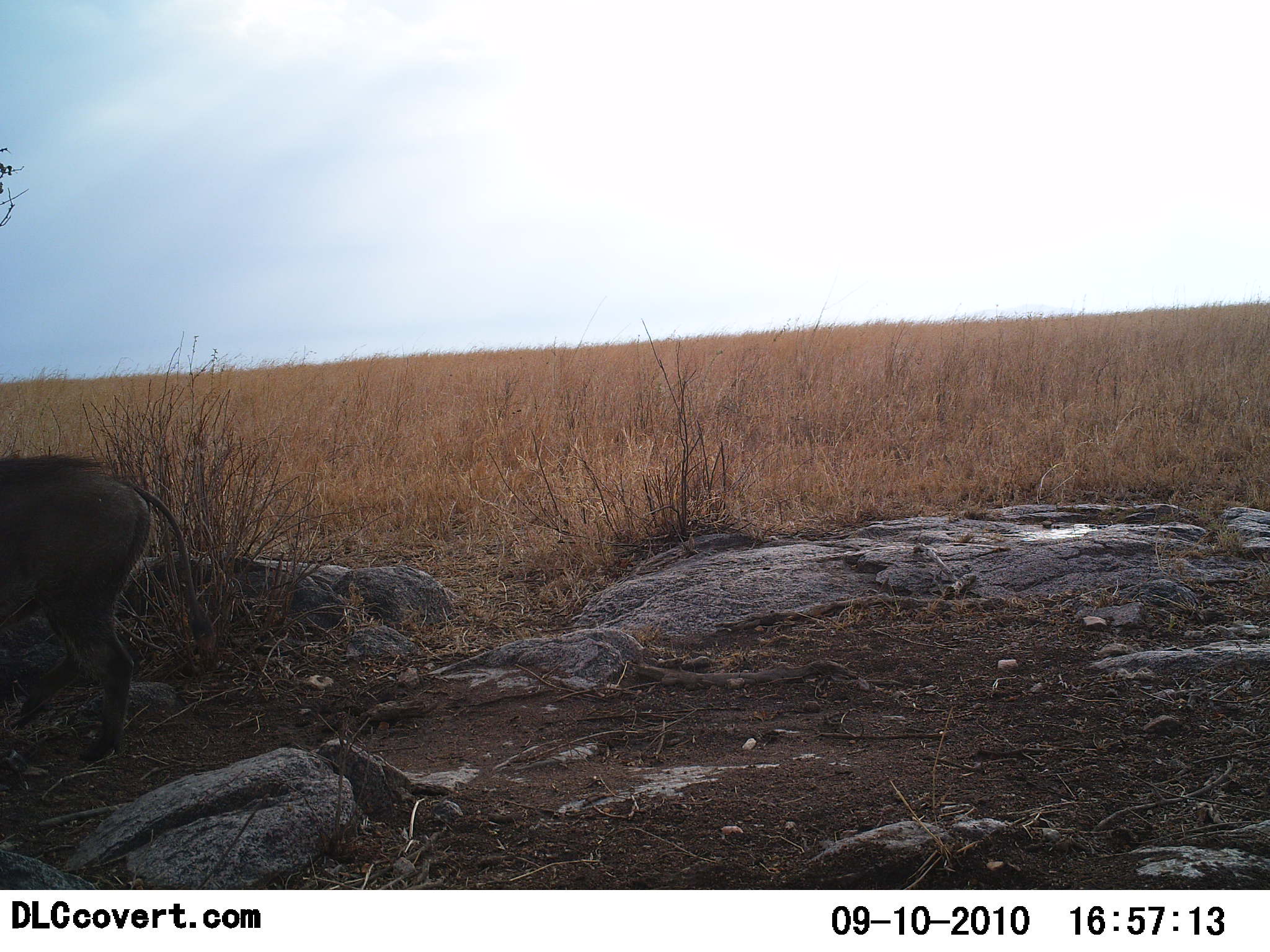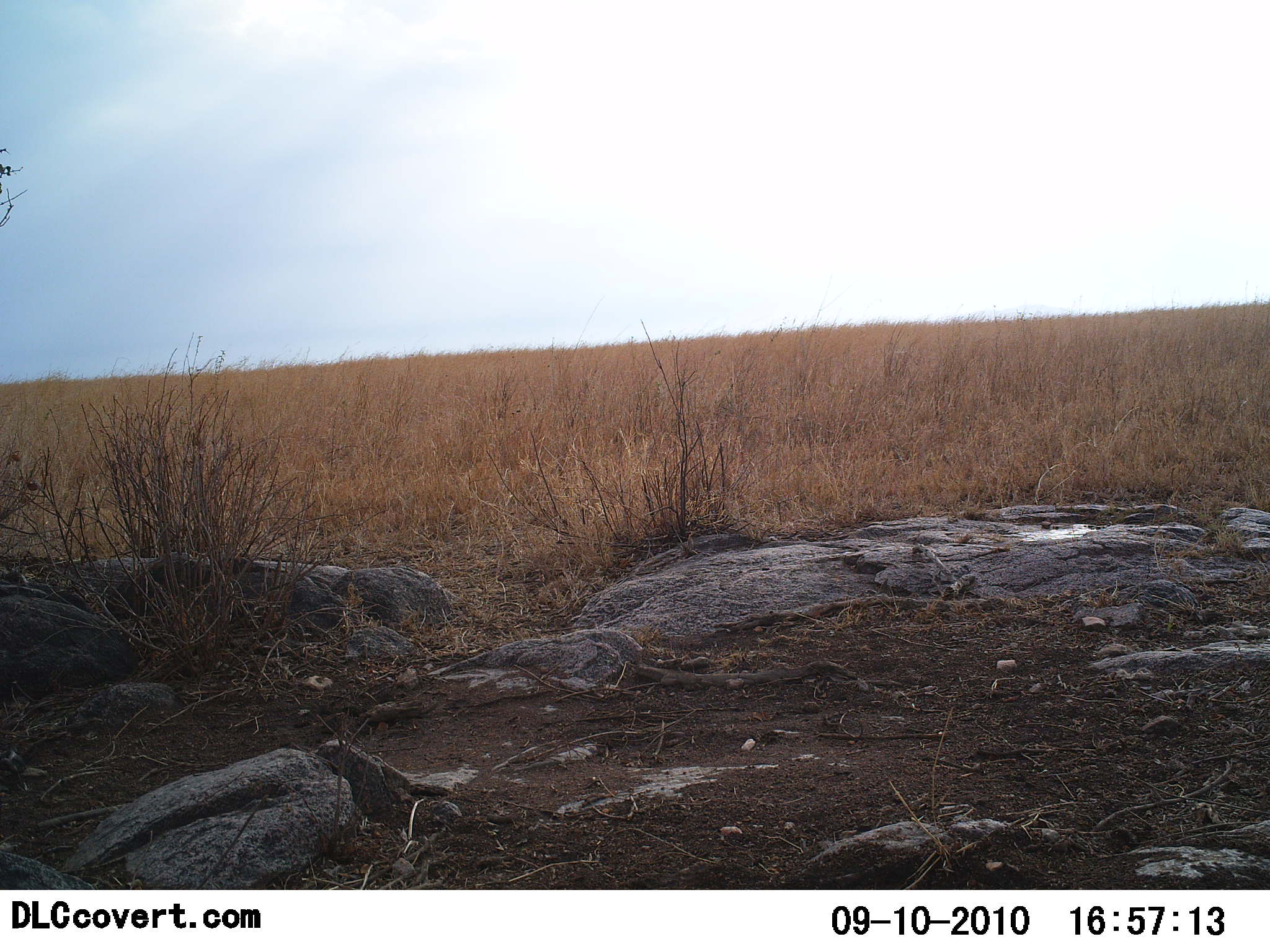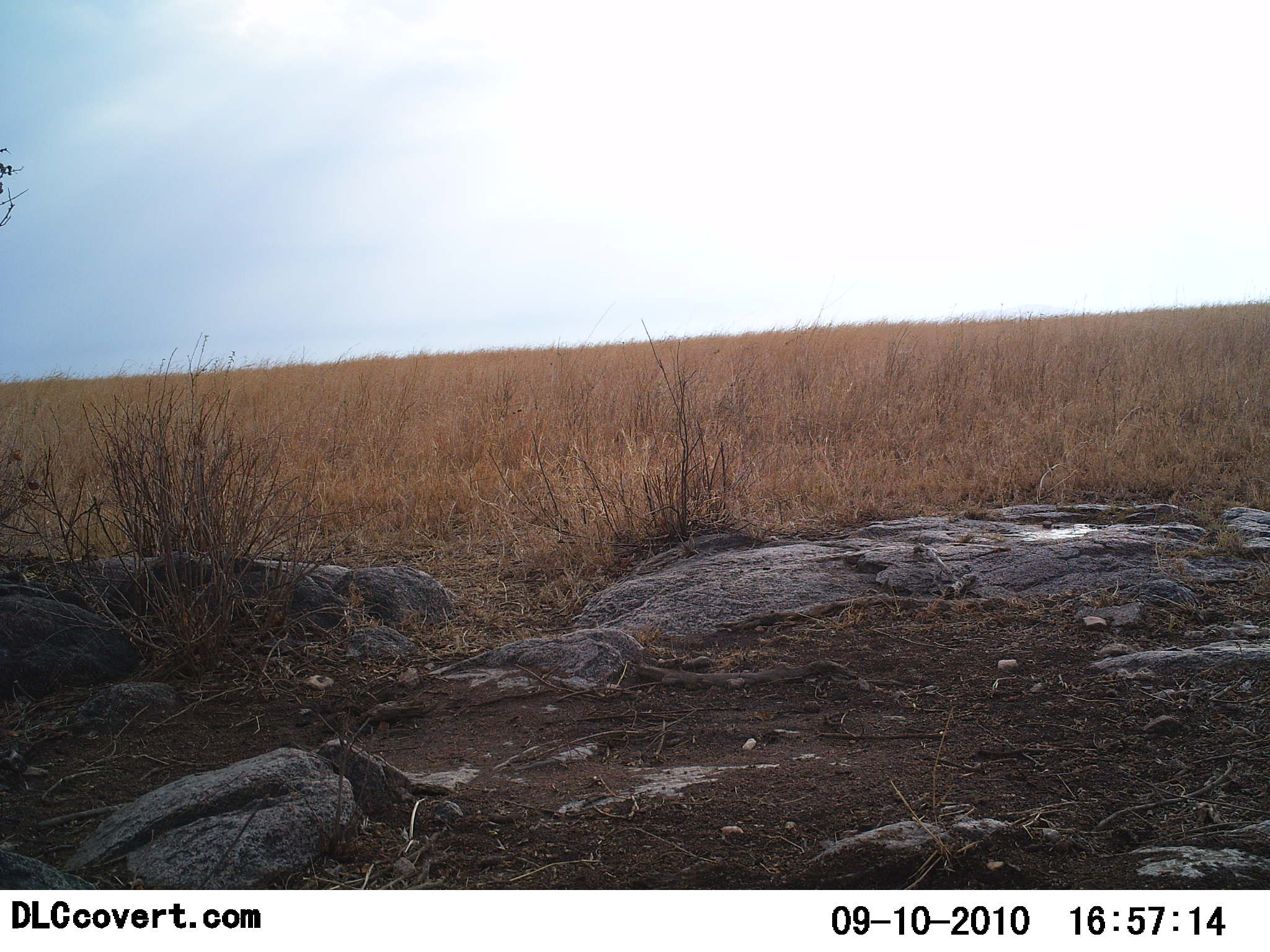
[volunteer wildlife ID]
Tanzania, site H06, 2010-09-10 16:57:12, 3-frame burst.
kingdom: Animalia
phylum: Chordata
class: Mammalia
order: Artiodactyla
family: Suidae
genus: Phacochoerus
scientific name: Phacochoerus africanus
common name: warthog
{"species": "warthog (Phacochoerus africanus)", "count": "1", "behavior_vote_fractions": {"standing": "14%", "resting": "0%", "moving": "86%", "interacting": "0%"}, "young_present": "0%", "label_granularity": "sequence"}